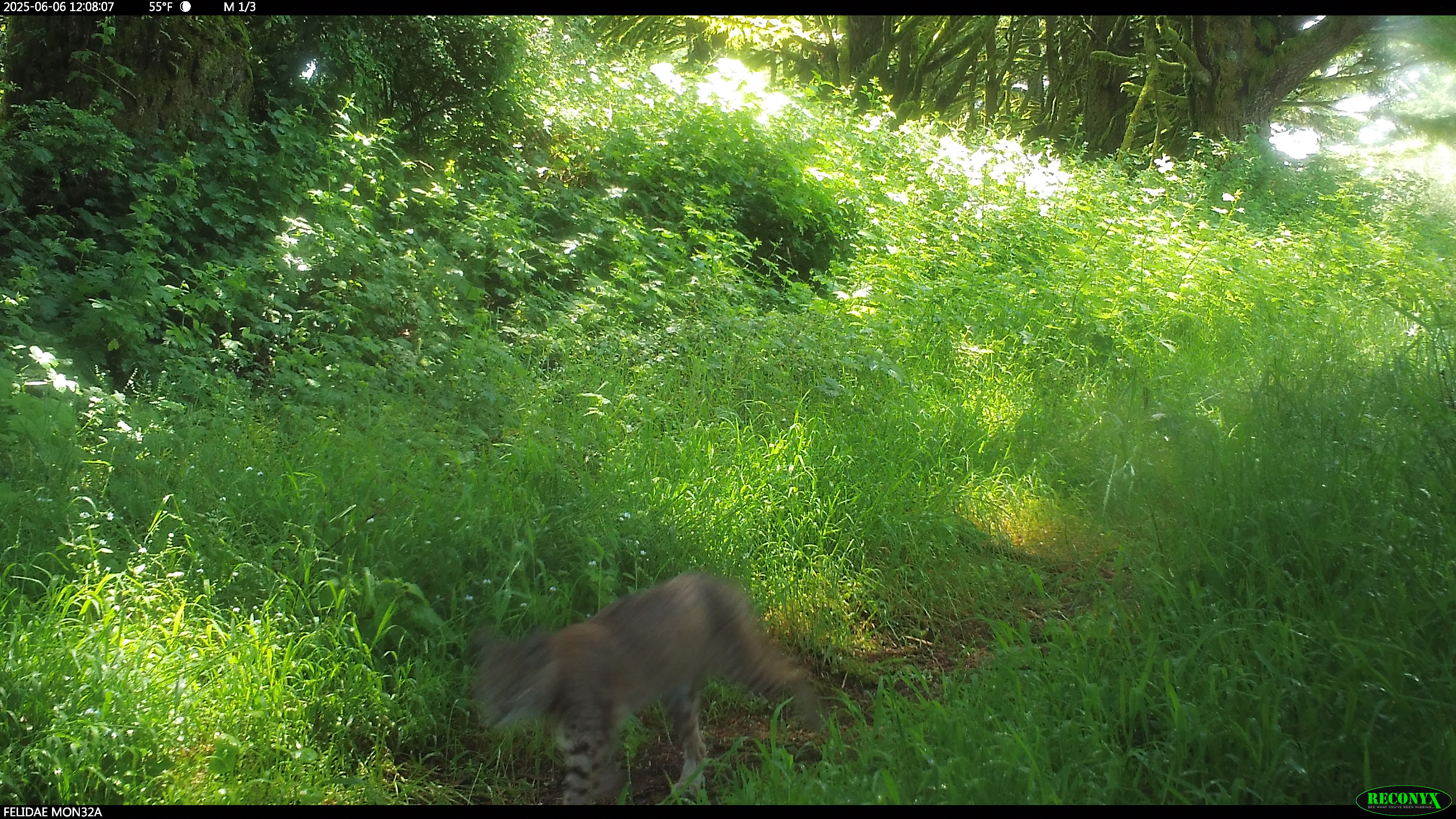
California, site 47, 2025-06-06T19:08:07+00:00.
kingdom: Animalia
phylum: Chordata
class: Mammalia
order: Carnivora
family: Felidae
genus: Lynx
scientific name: Lynx rufus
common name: bobcat